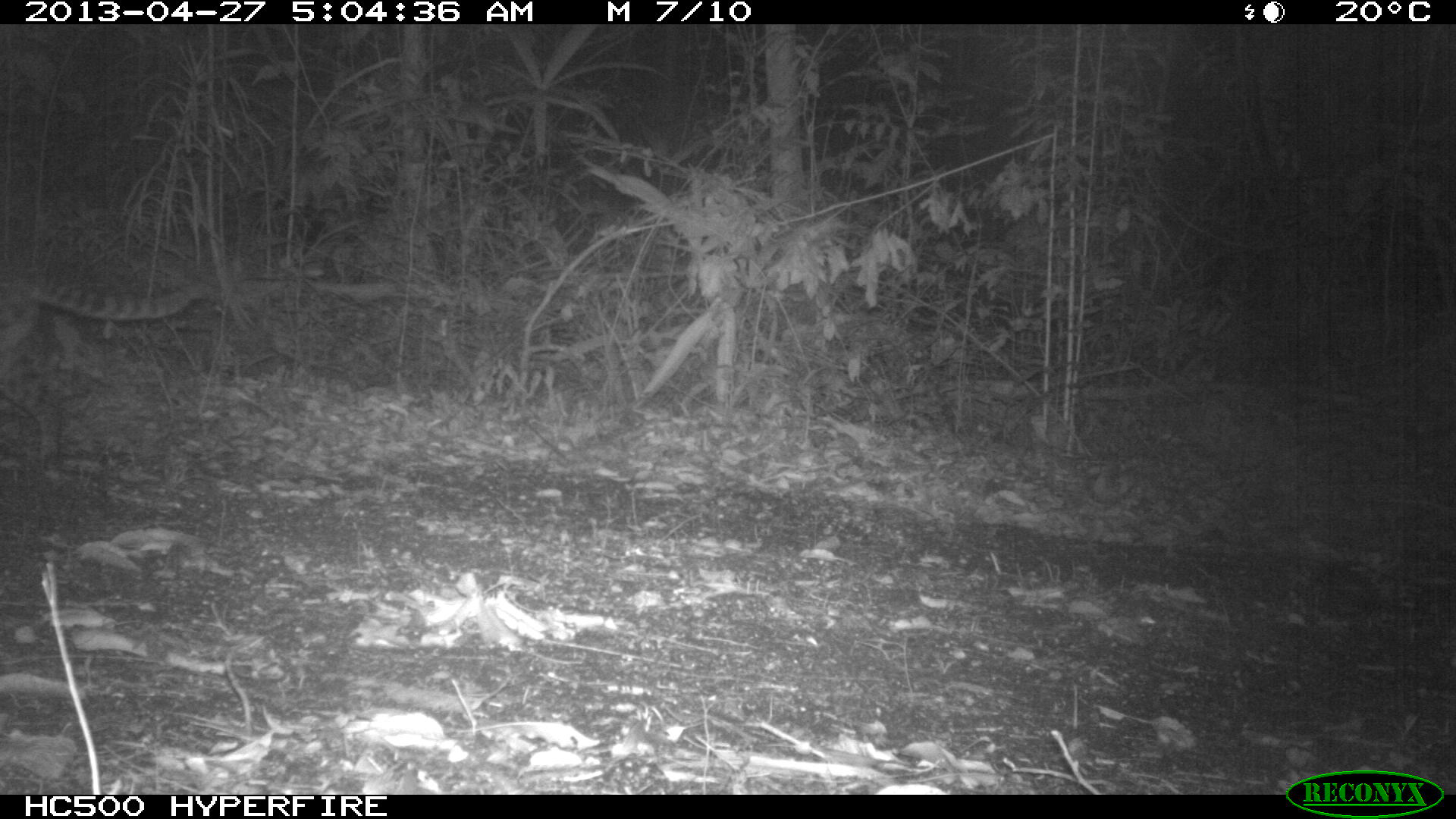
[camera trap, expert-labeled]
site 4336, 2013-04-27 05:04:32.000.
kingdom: Animalia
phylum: Chordata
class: Mammalia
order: Carnivora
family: Felidae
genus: Leopardus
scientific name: Leopardus pardalis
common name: ocelot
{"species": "Leopardus pardalis (ocelot)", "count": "1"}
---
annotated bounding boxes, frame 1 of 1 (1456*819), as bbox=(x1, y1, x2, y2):
leopardus pardalis: bbox=(2, 265, 217, 488)